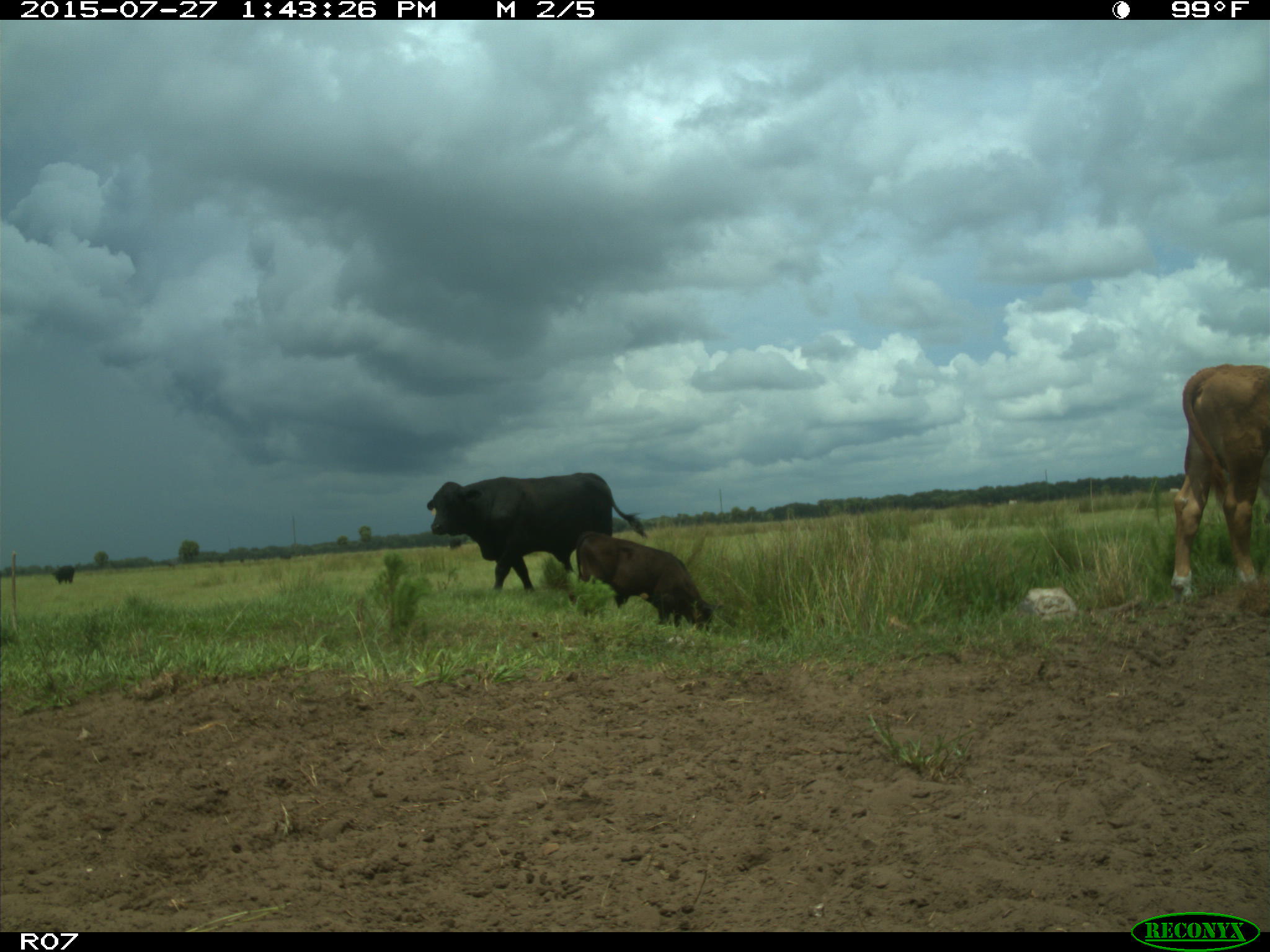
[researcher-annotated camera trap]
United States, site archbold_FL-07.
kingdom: Animalia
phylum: Chordata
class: Mammalia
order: Artiodactyla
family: Bovidae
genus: Bos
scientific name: Bos taurus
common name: domestic cow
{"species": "Bos taurus (domestic cow)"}